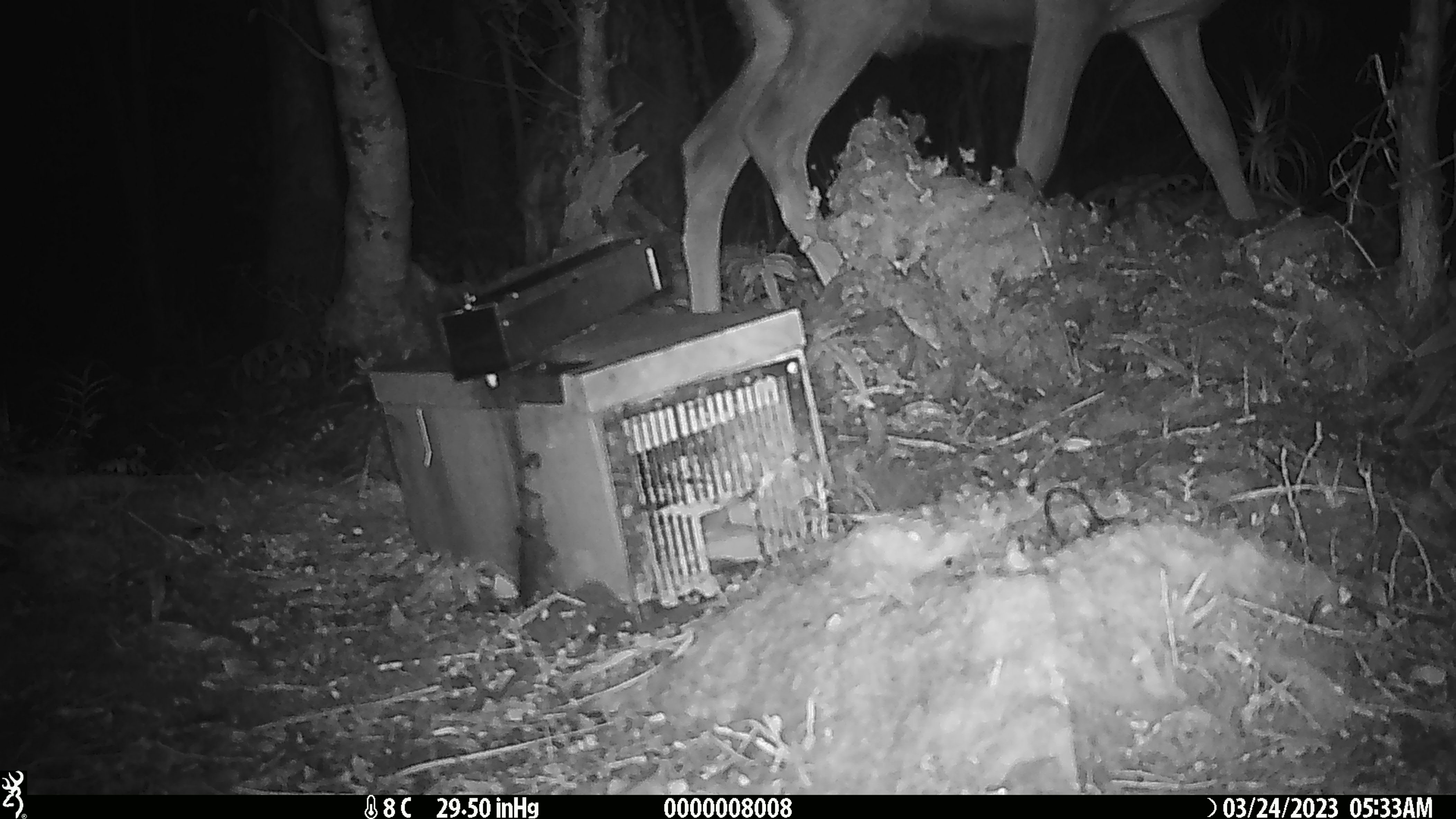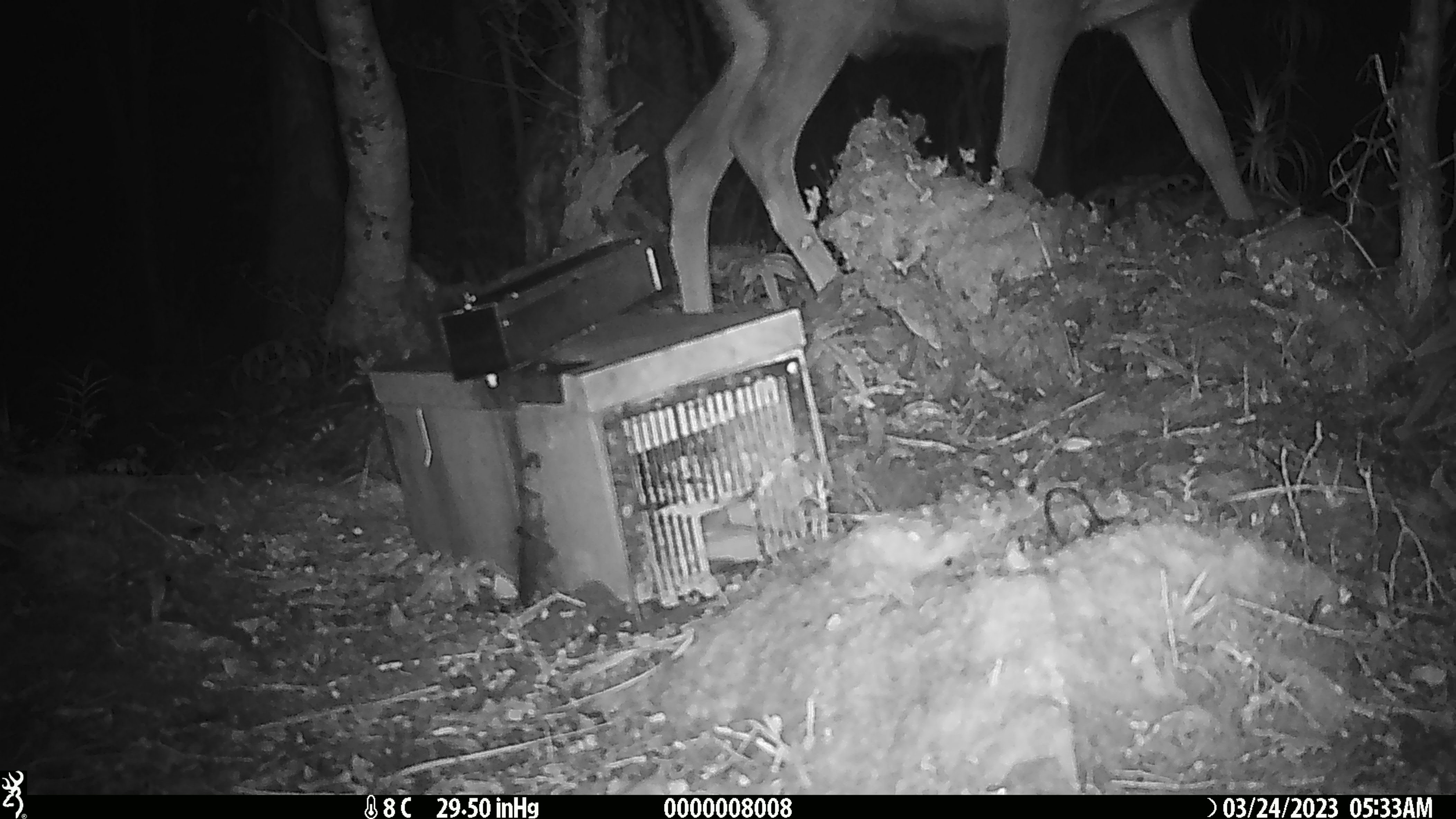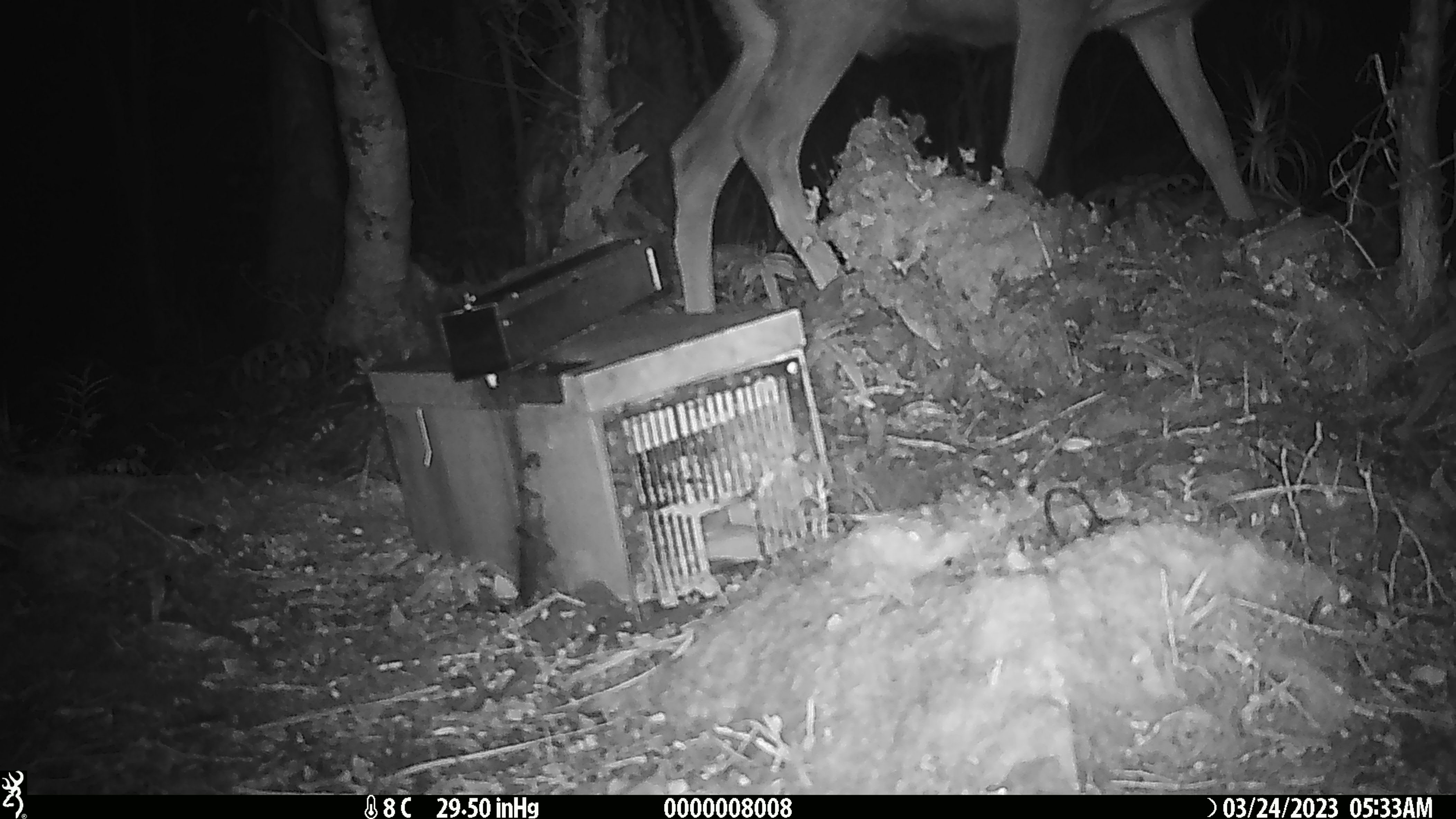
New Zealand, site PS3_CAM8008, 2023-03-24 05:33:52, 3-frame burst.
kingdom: Animalia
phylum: Chordata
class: Mammalia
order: Artiodactyla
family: Cervidae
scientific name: Cervidae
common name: deer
Deer (Cervidae).